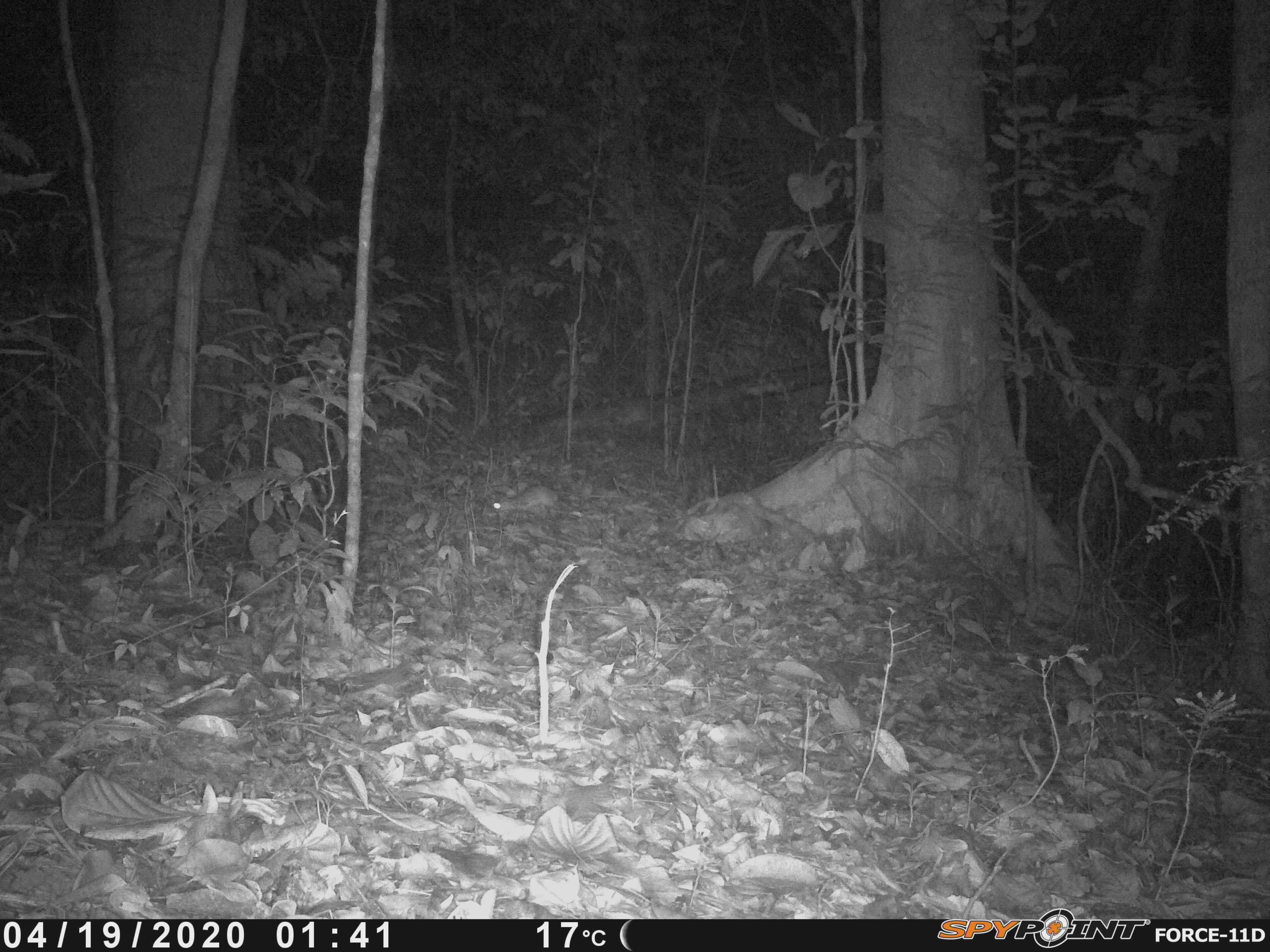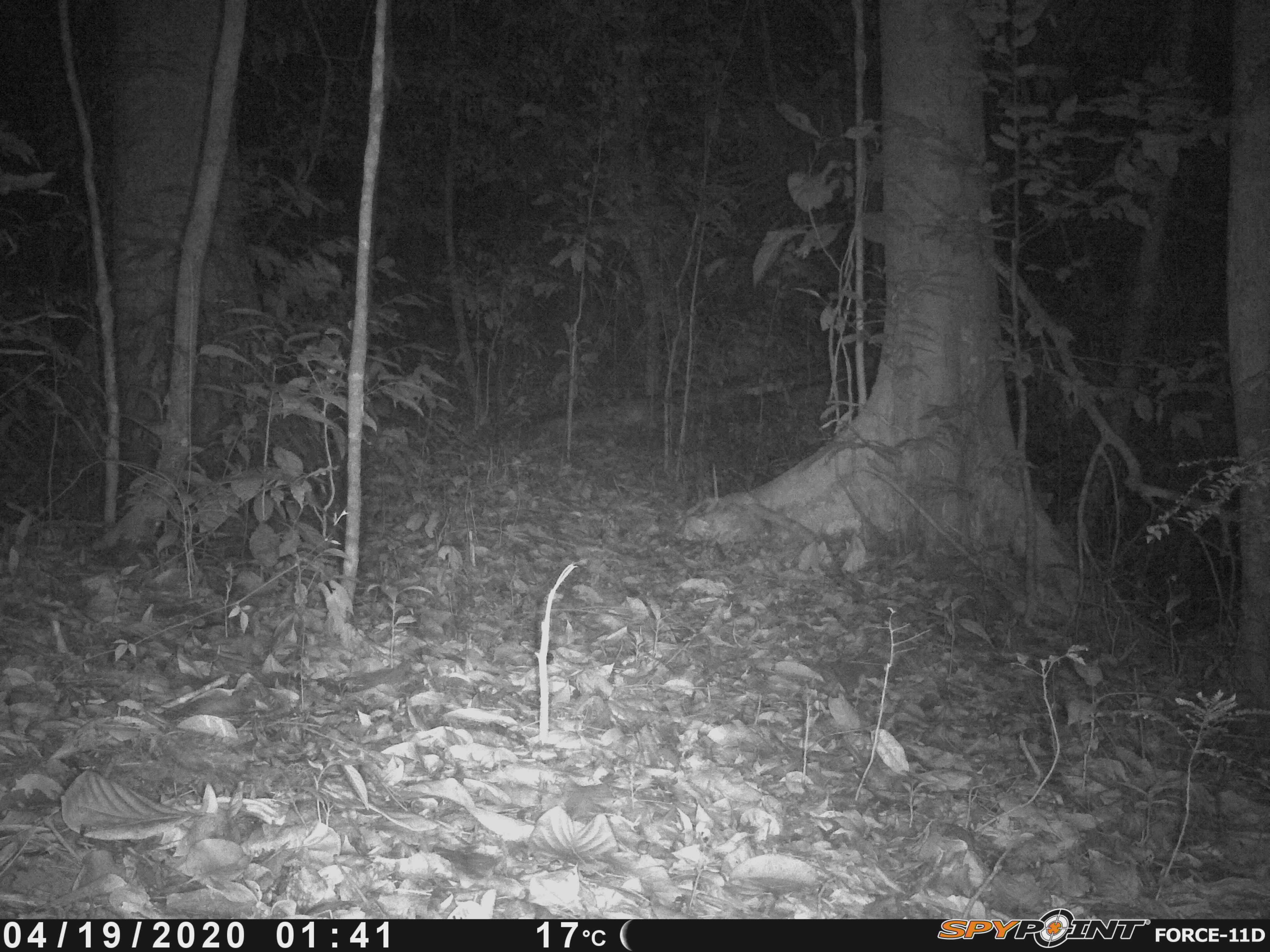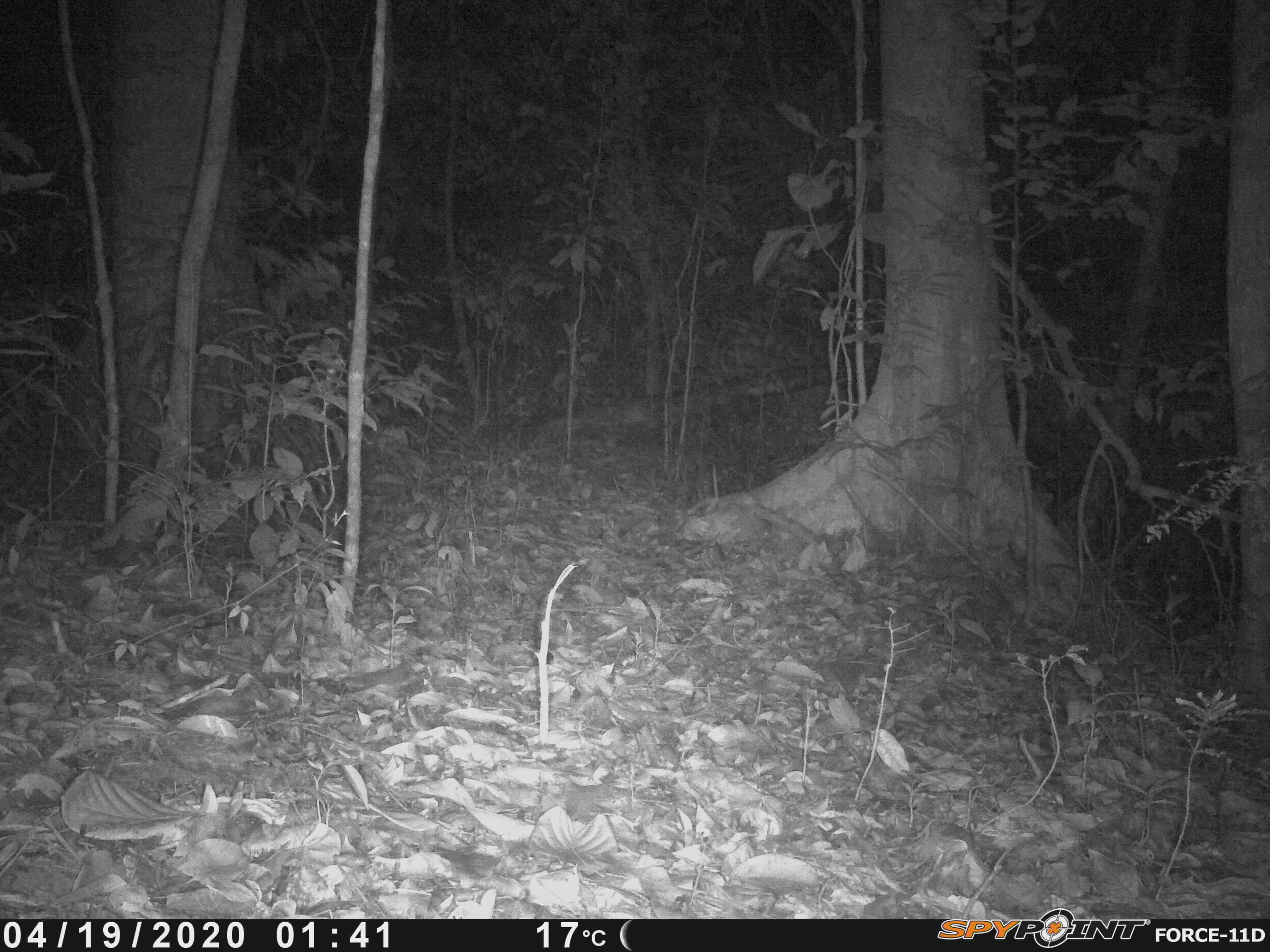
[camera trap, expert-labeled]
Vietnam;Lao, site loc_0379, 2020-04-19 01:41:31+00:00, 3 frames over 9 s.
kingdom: Animalia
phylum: Chordata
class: Mammalia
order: Rodentia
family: Muridae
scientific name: Muridae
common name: old-world mice and rats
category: unidentified murid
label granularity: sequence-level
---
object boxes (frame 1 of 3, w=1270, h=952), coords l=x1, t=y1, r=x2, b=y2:
unidentified murid: l=493, t=484, r=559, b=515